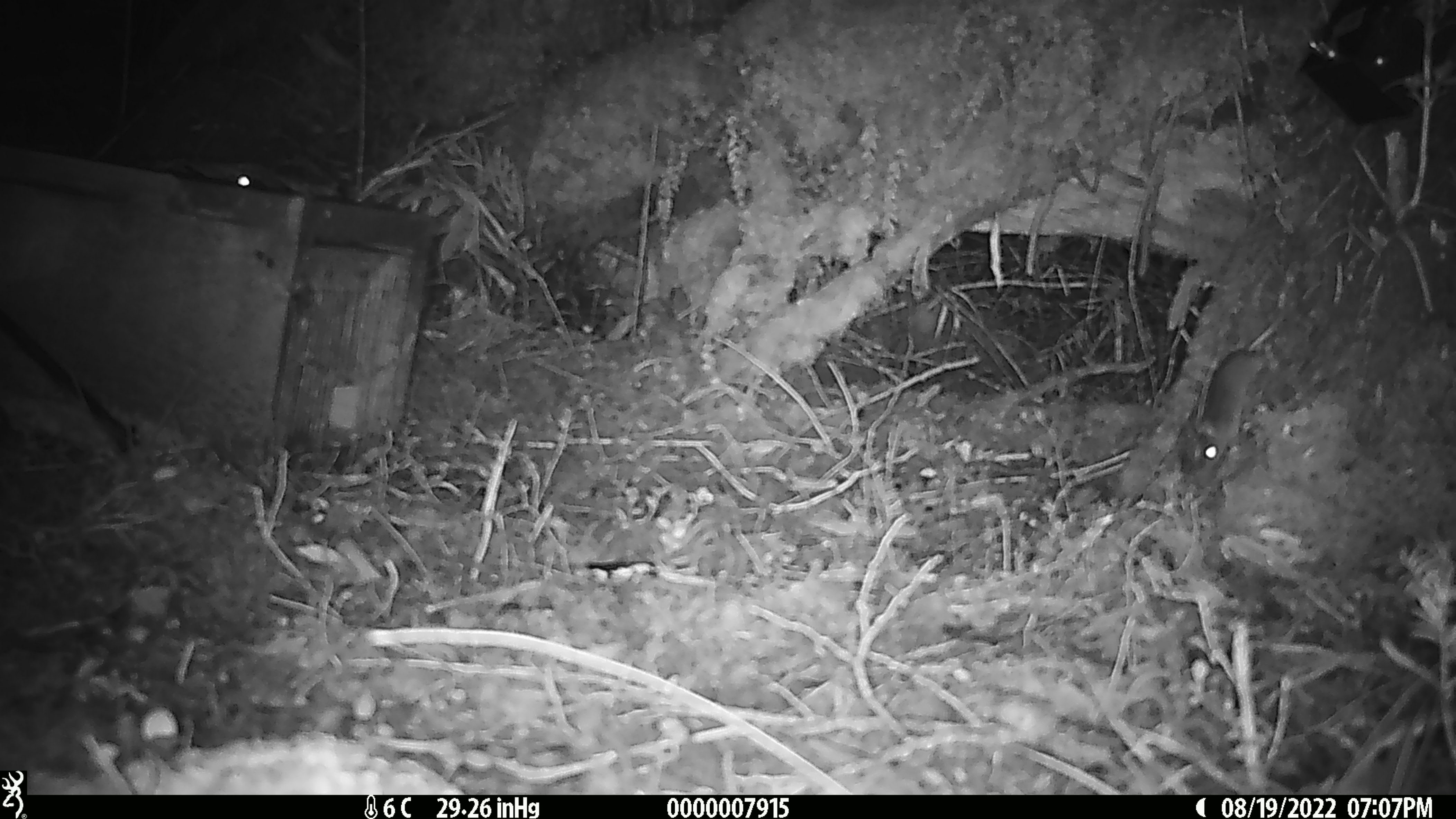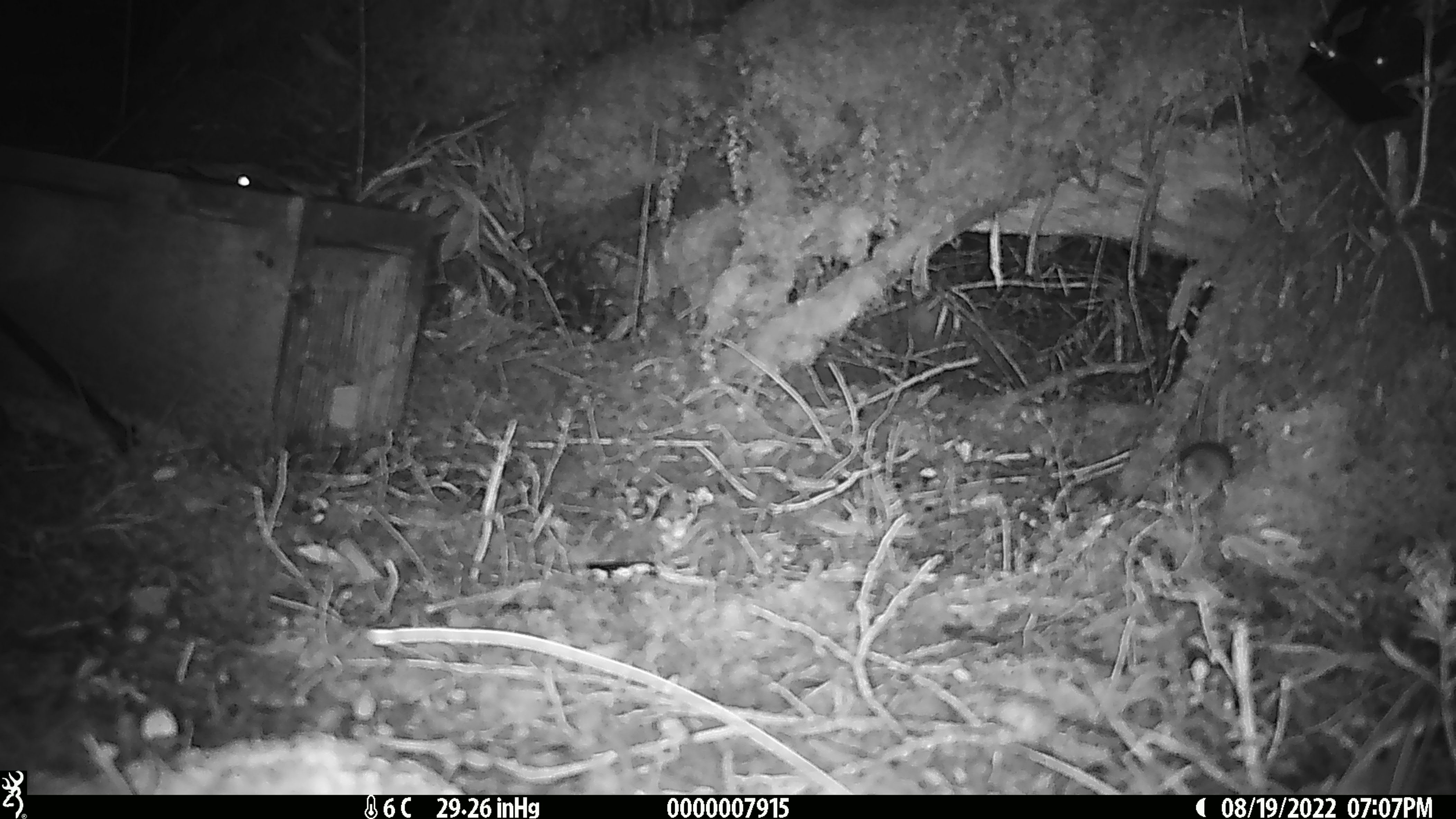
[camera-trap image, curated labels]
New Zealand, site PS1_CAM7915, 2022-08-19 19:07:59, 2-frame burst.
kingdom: Animalia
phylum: Chordata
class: Mammalia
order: Rodentia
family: Muridae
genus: Mus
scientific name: Mus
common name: mouse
Mouse (Mus).